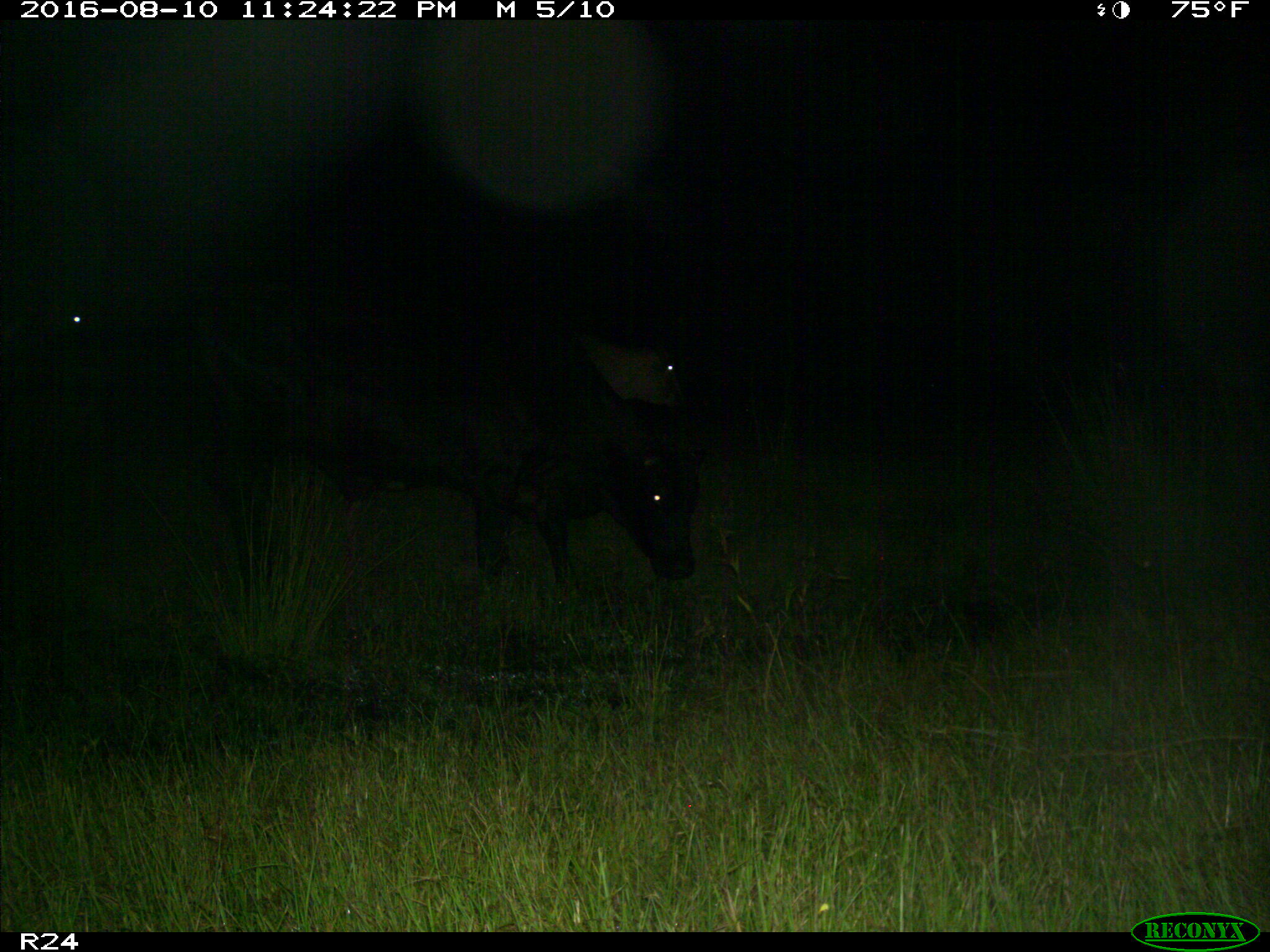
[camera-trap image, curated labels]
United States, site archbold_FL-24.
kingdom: Animalia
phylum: Chordata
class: Mammalia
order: Artiodactyla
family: Bovidae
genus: Bos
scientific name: Bos taurus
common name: domestic cow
Bos taurus (domestic cow).